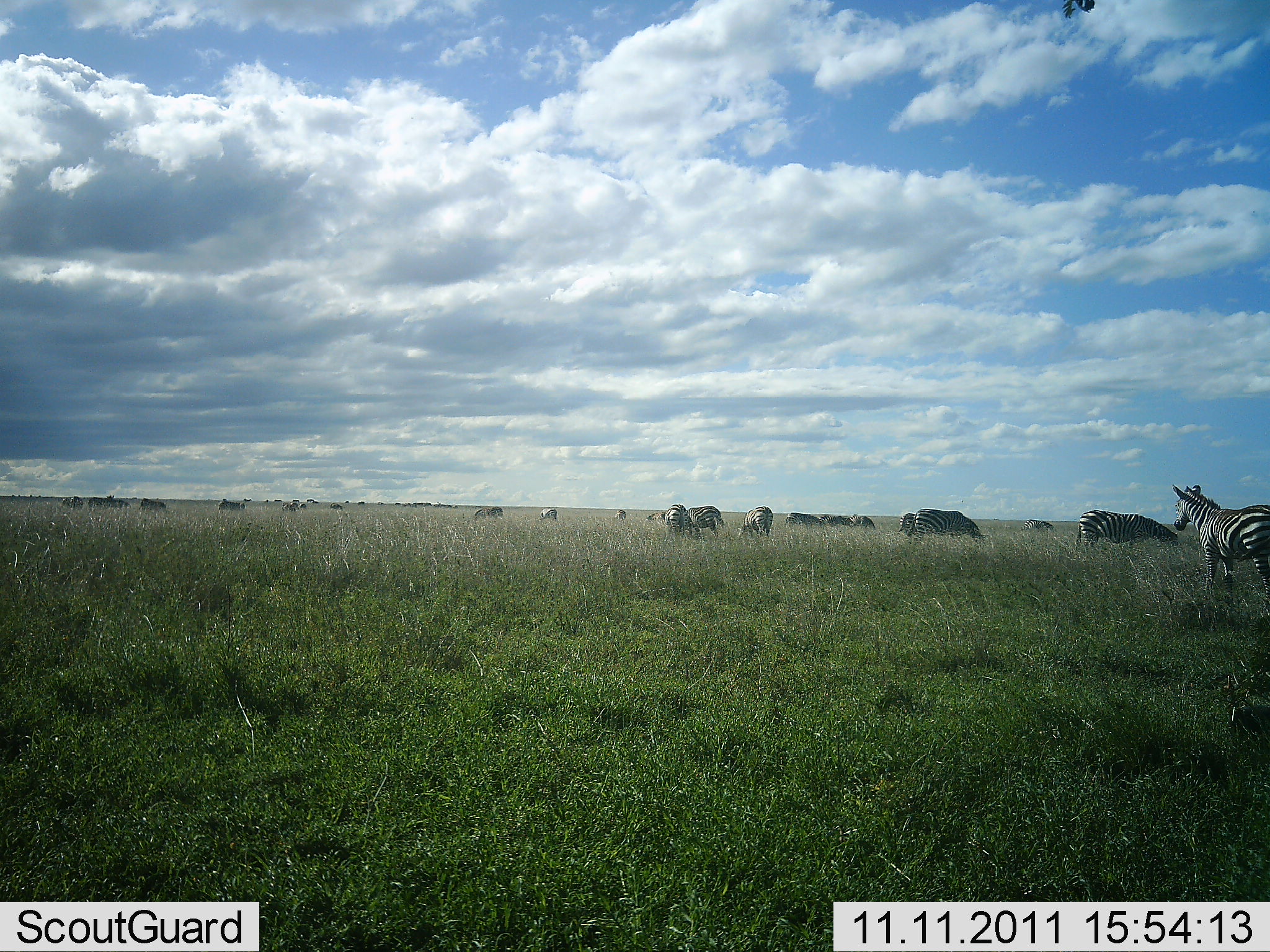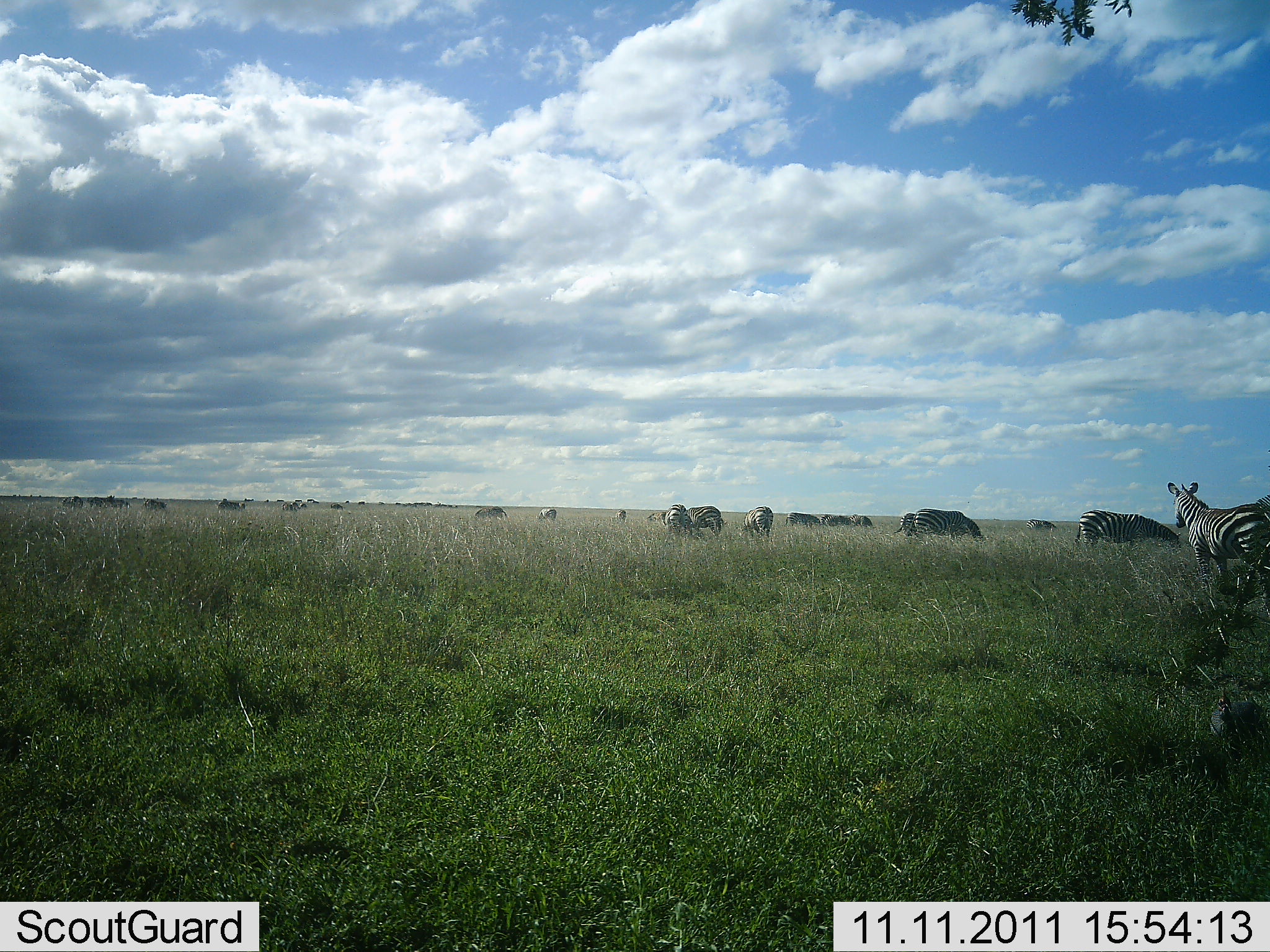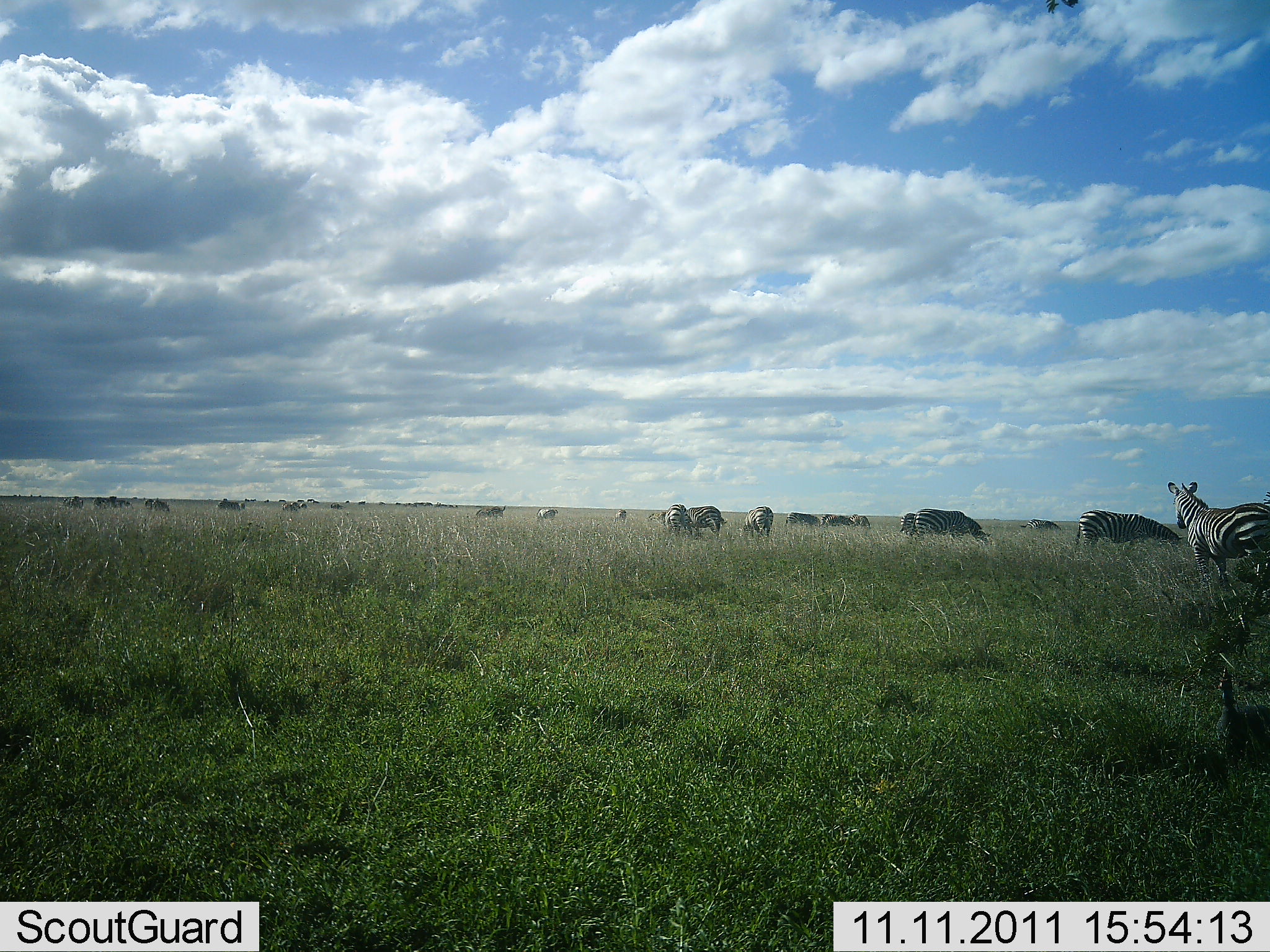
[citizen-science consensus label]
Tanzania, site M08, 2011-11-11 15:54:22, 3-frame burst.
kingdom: Animalia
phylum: Chordata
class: Mammalia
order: Perissodactyla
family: Equidae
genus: Equus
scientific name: Equus quagga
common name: plains zebra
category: zebra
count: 11-50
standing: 91%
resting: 9%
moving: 45%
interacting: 0%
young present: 0%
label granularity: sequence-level